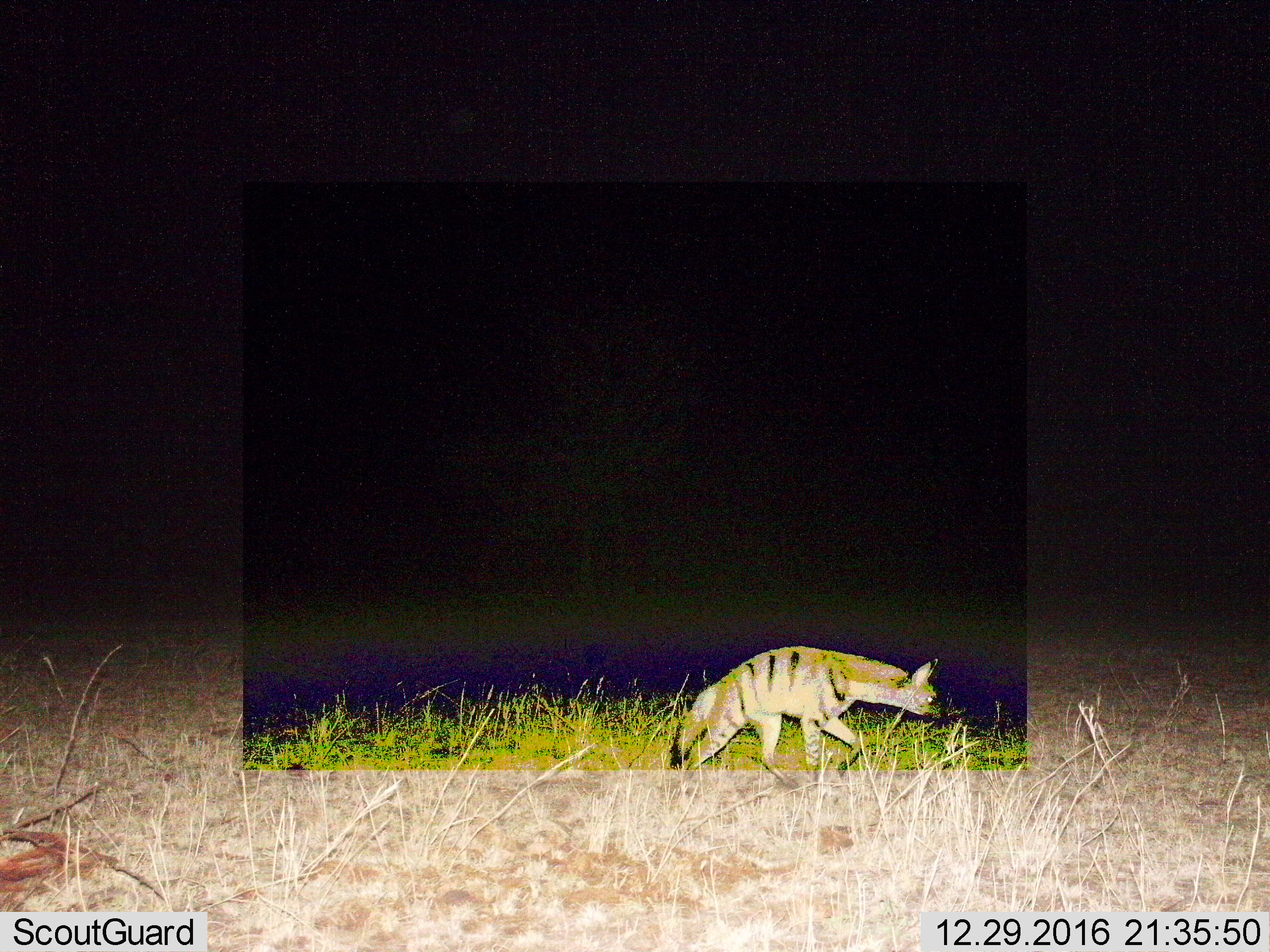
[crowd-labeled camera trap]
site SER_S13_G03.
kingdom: Animalia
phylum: Chordata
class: Mammalia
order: Carnivora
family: Hyaenidae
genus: Proteles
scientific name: Proteles cristatus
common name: aardwolf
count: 1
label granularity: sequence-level